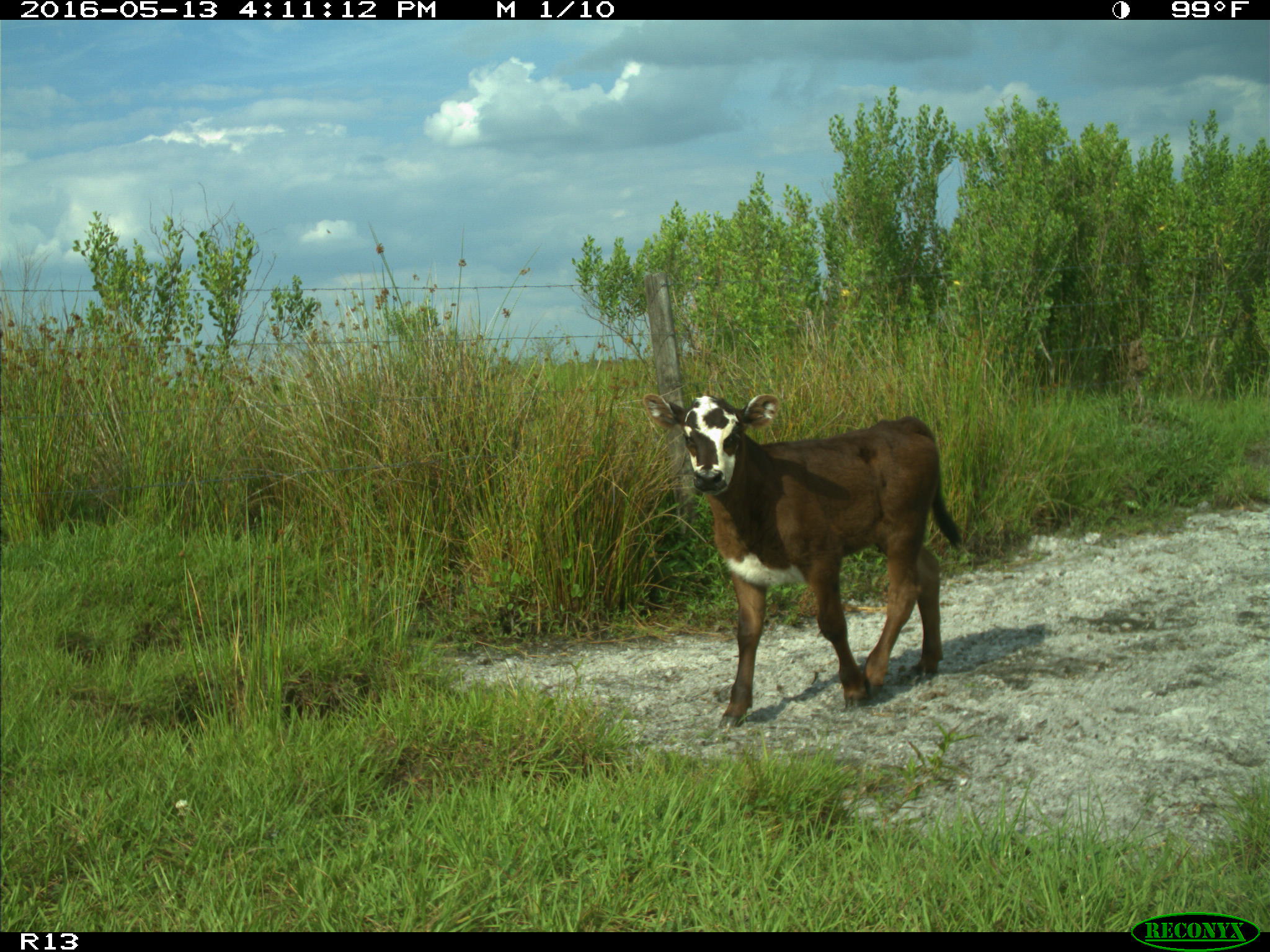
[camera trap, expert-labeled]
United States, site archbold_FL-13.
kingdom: Animalia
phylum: Chordata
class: Mammalia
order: Artiodactyla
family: Bovidae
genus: Bos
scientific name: Bos taurus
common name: domestic cow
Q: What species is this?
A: Bos taurus (domestic cow).